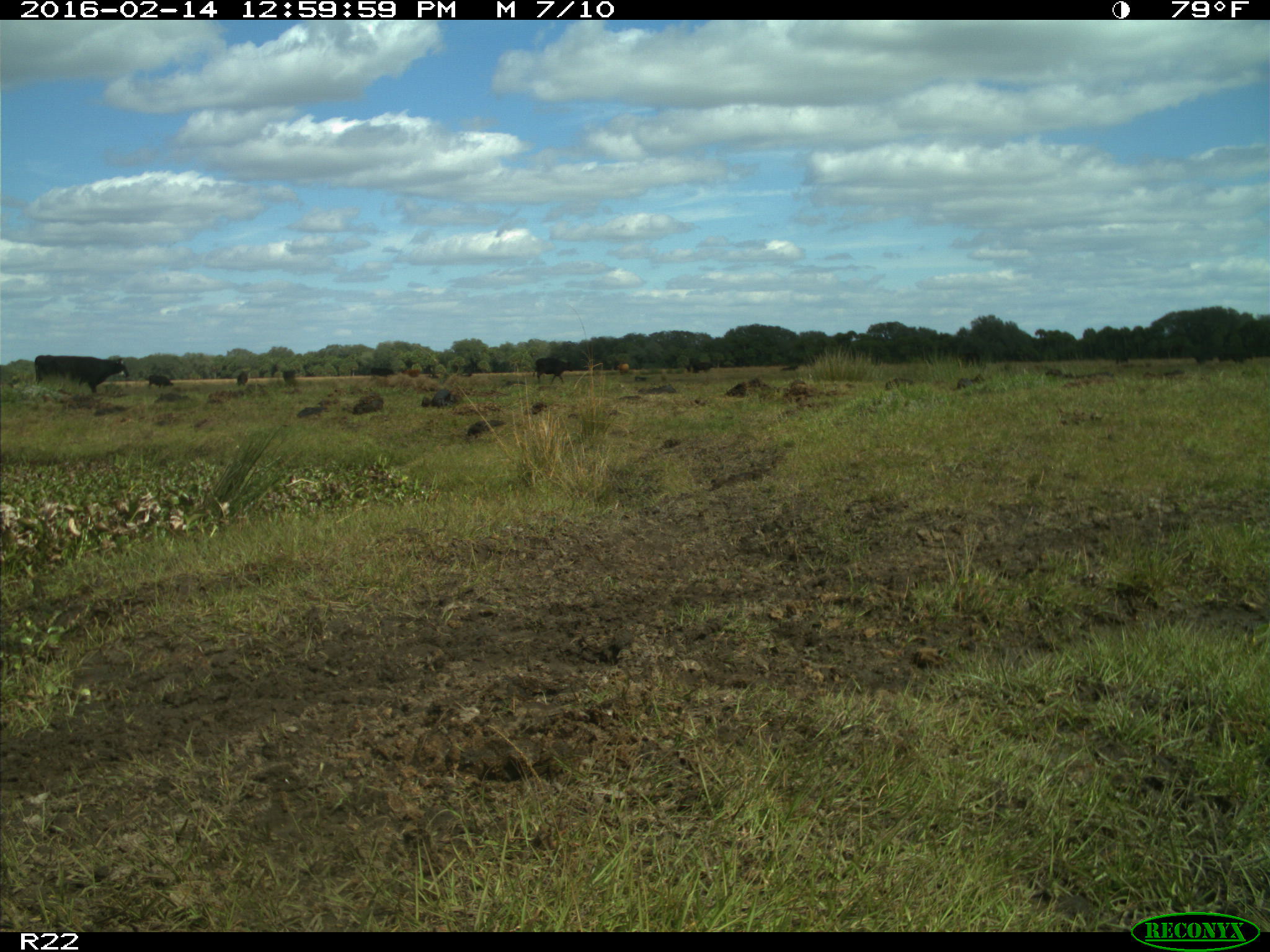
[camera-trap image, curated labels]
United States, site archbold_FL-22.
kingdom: Animalia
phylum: Chordata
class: Mammalia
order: Artiodactyla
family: Bovidae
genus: Bos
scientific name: Bos taurus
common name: domestic cow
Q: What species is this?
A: Bos taurus (domestic cow).